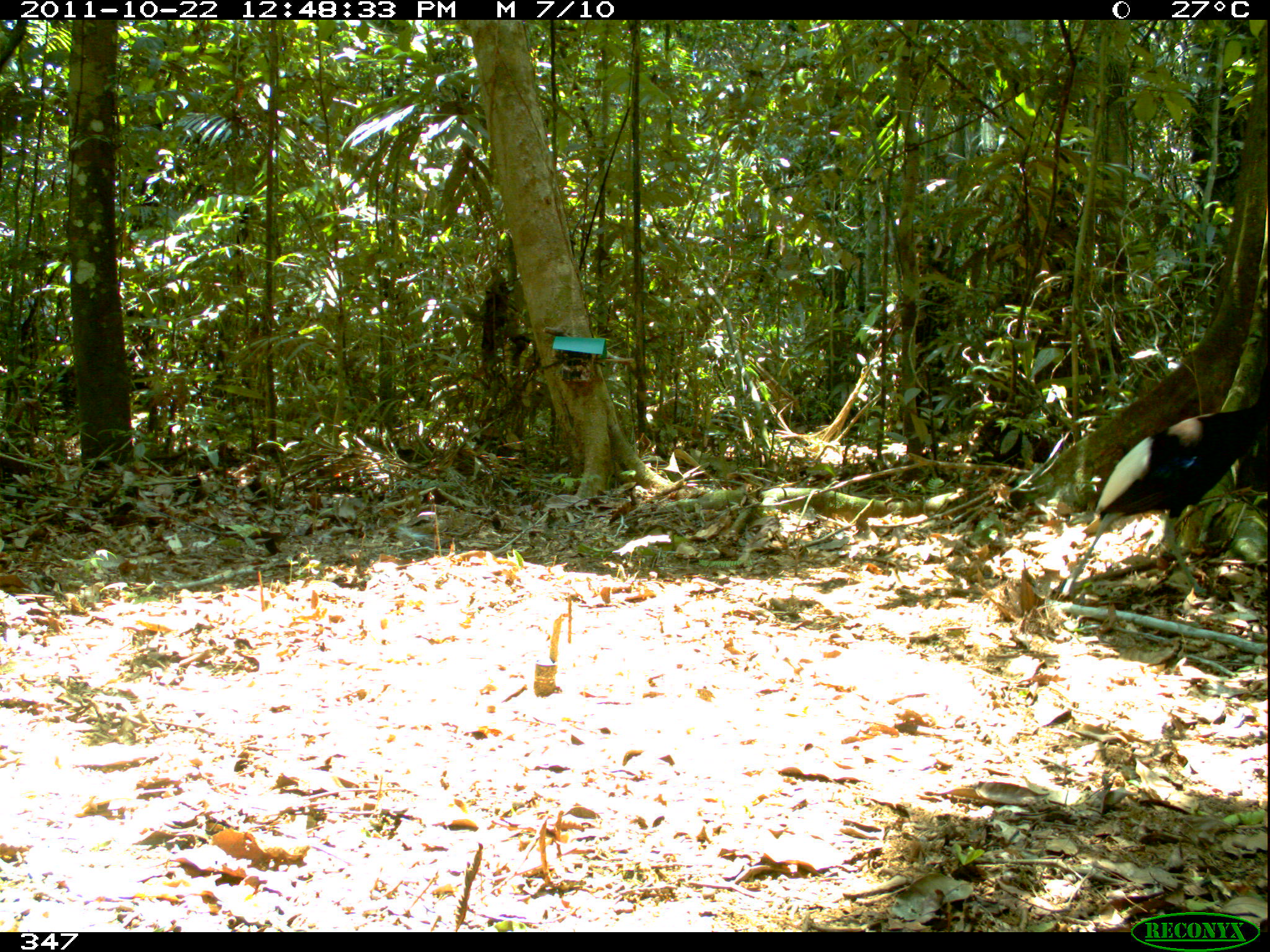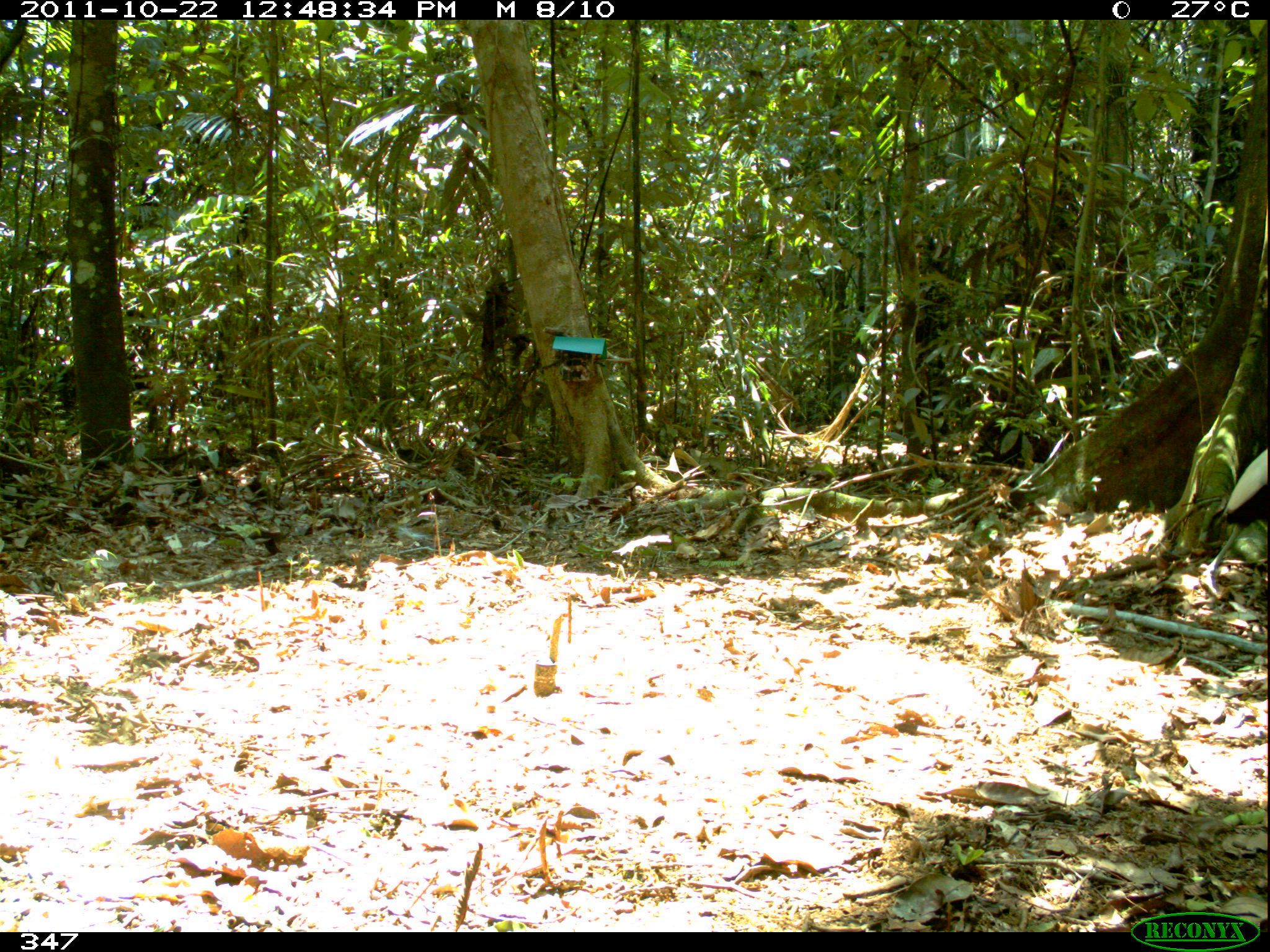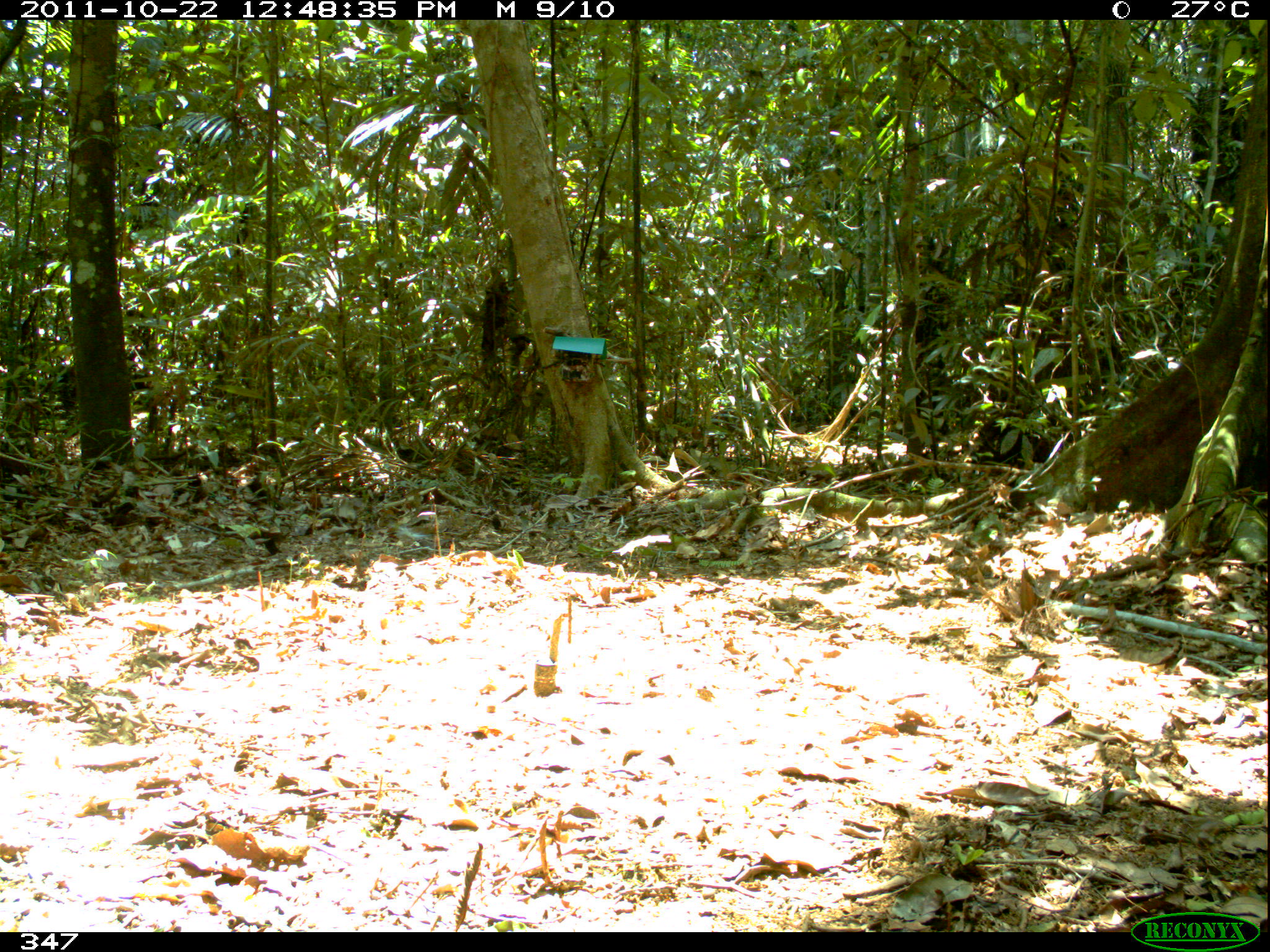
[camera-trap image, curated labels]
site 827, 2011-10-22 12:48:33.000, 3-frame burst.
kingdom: Animalia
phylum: Chordata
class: Aves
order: Gruiformes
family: Psophiidae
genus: Psophia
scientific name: Psophia leucoptera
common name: pale-winged trumpeter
Psophia leucoptera (pale-winged trumpeter).